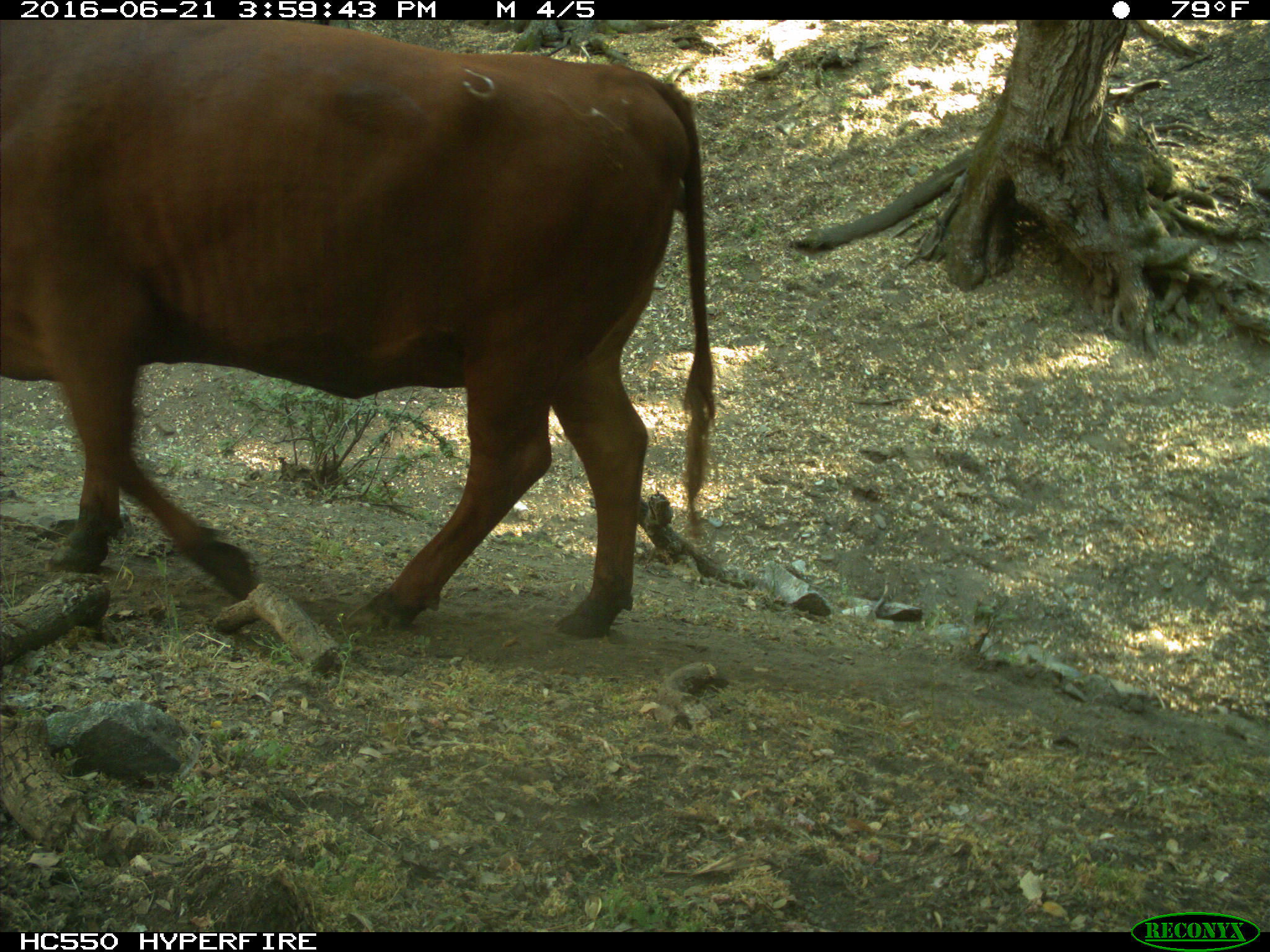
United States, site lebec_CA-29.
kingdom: Animalia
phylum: Chordata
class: Mammalia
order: Artiodactyla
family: Bovidae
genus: Bos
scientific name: Bos taurus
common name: domestic cow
Bos taurus (domestic cow).